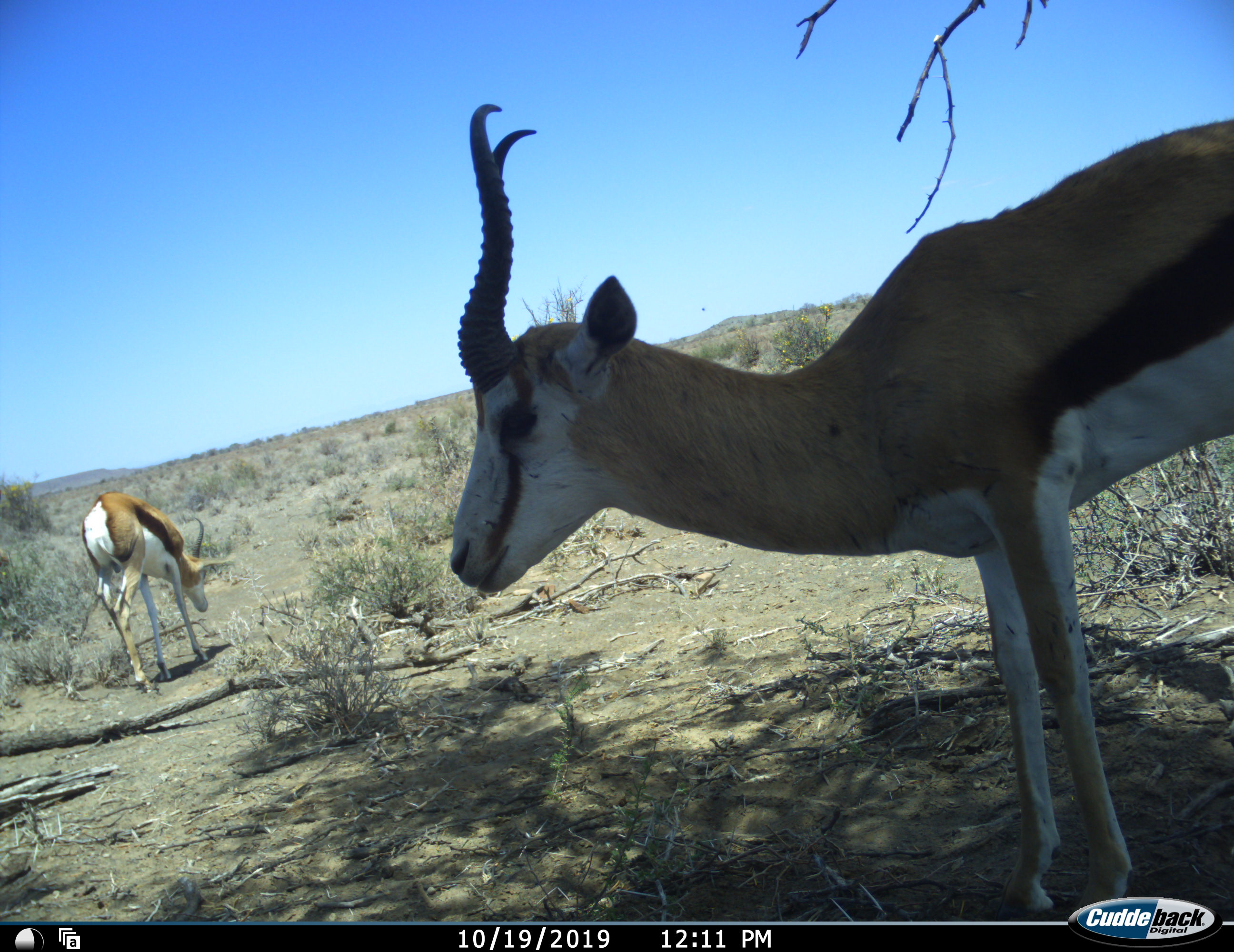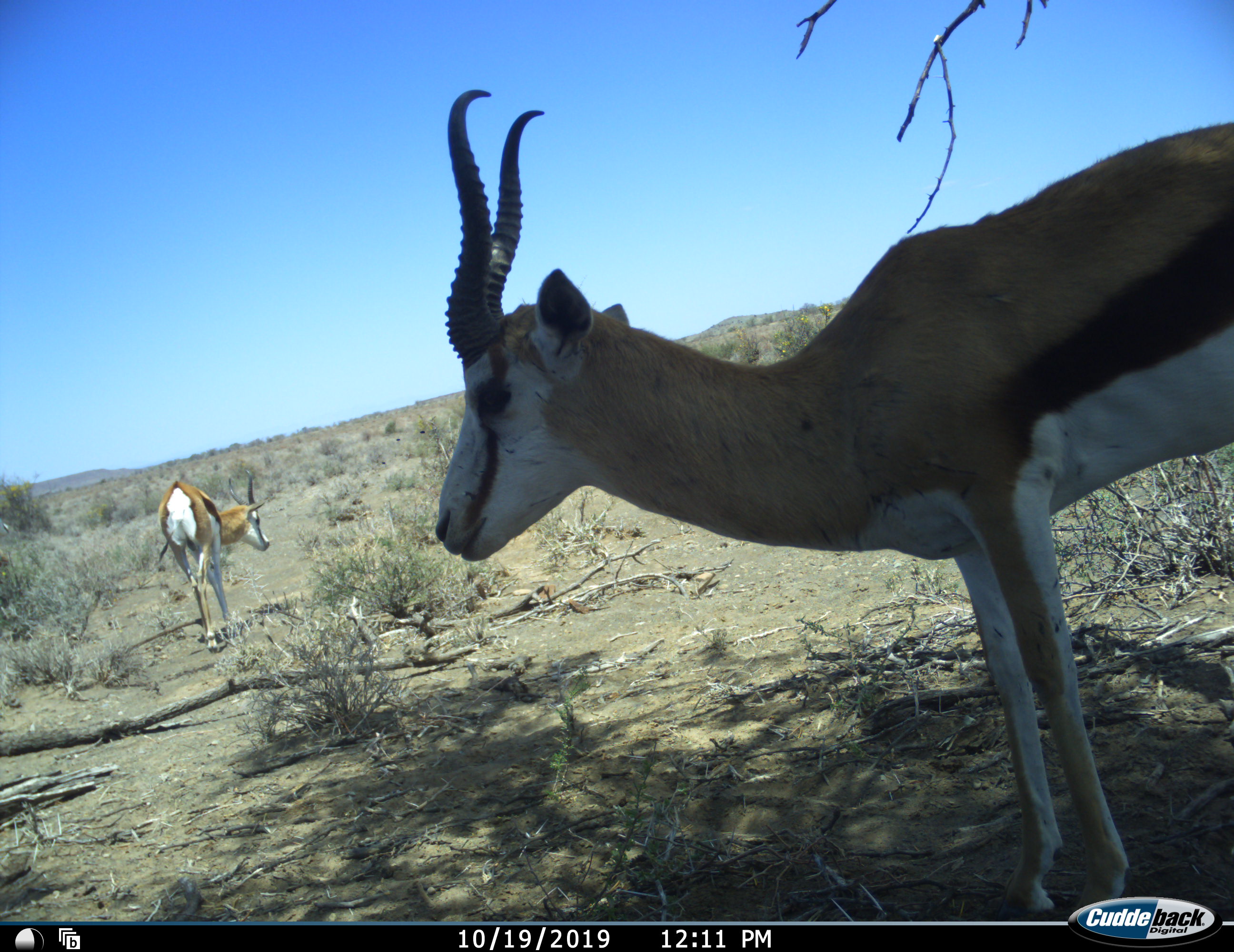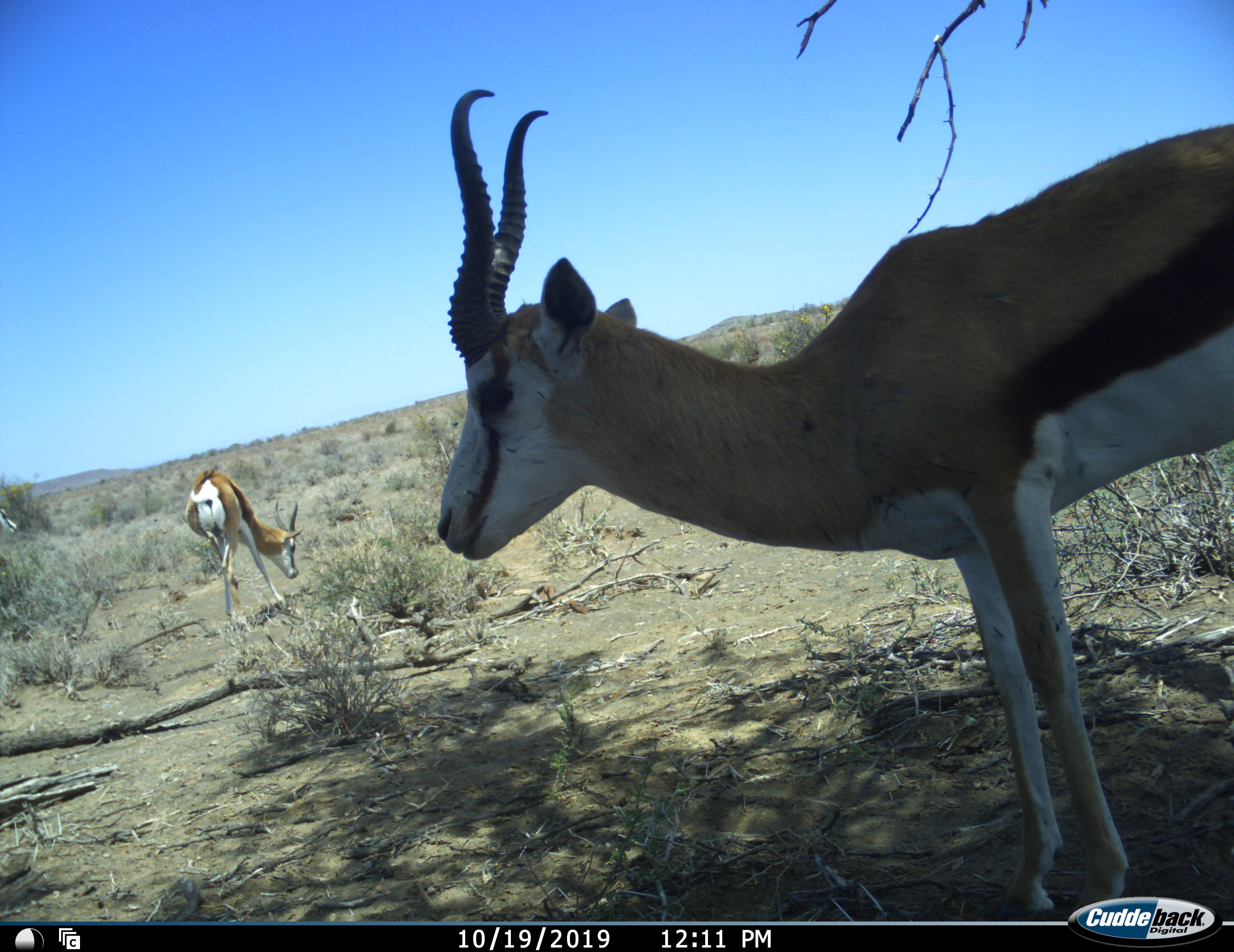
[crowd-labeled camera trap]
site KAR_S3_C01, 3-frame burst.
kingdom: Animalia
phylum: Chordata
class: Mammalia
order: Artiodactyla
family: Bovidae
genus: Antidorcas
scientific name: Antidorcas marsupialis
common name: springbok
Springbok (Antidorcas marsupialis), count 2. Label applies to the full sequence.